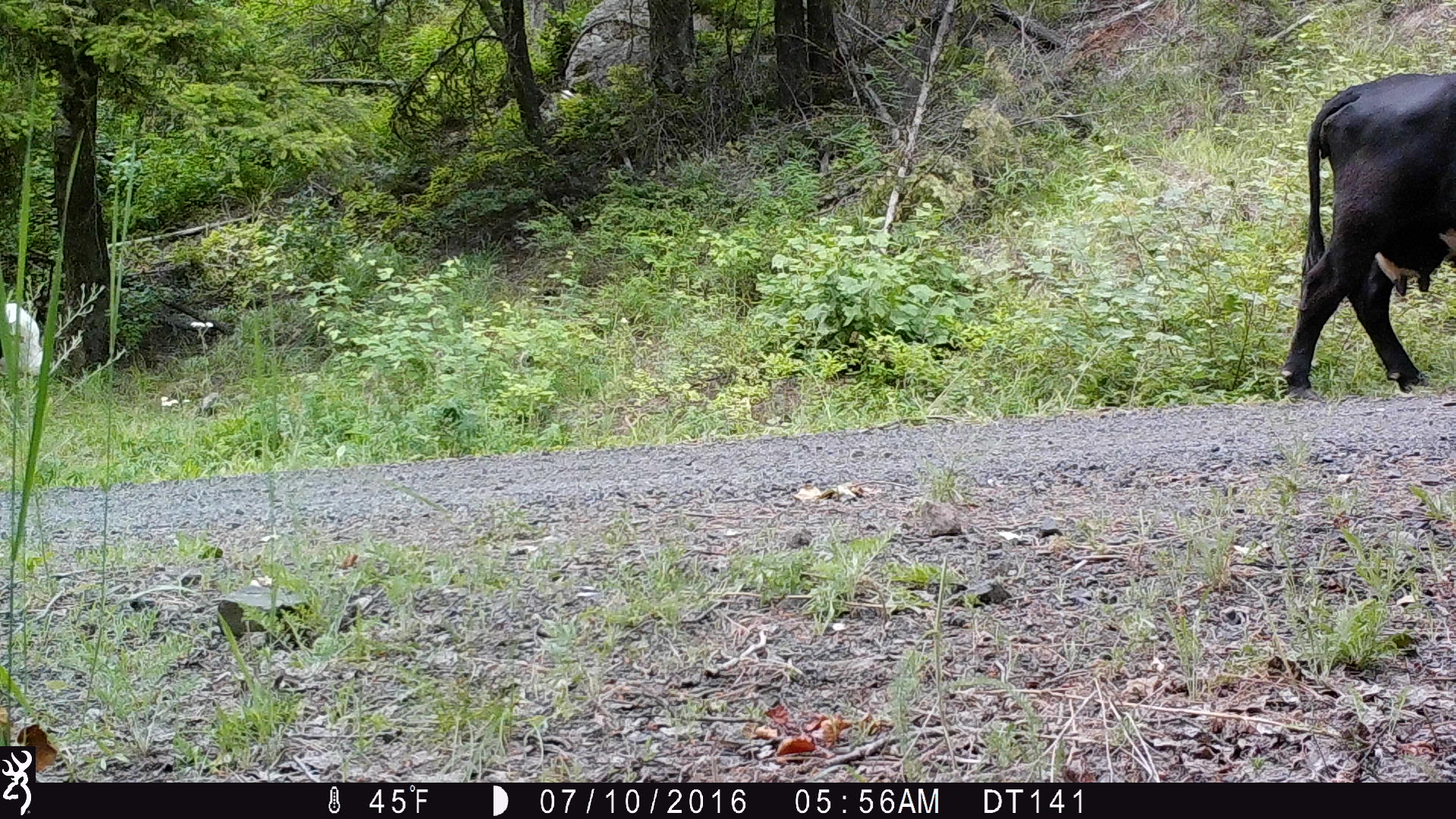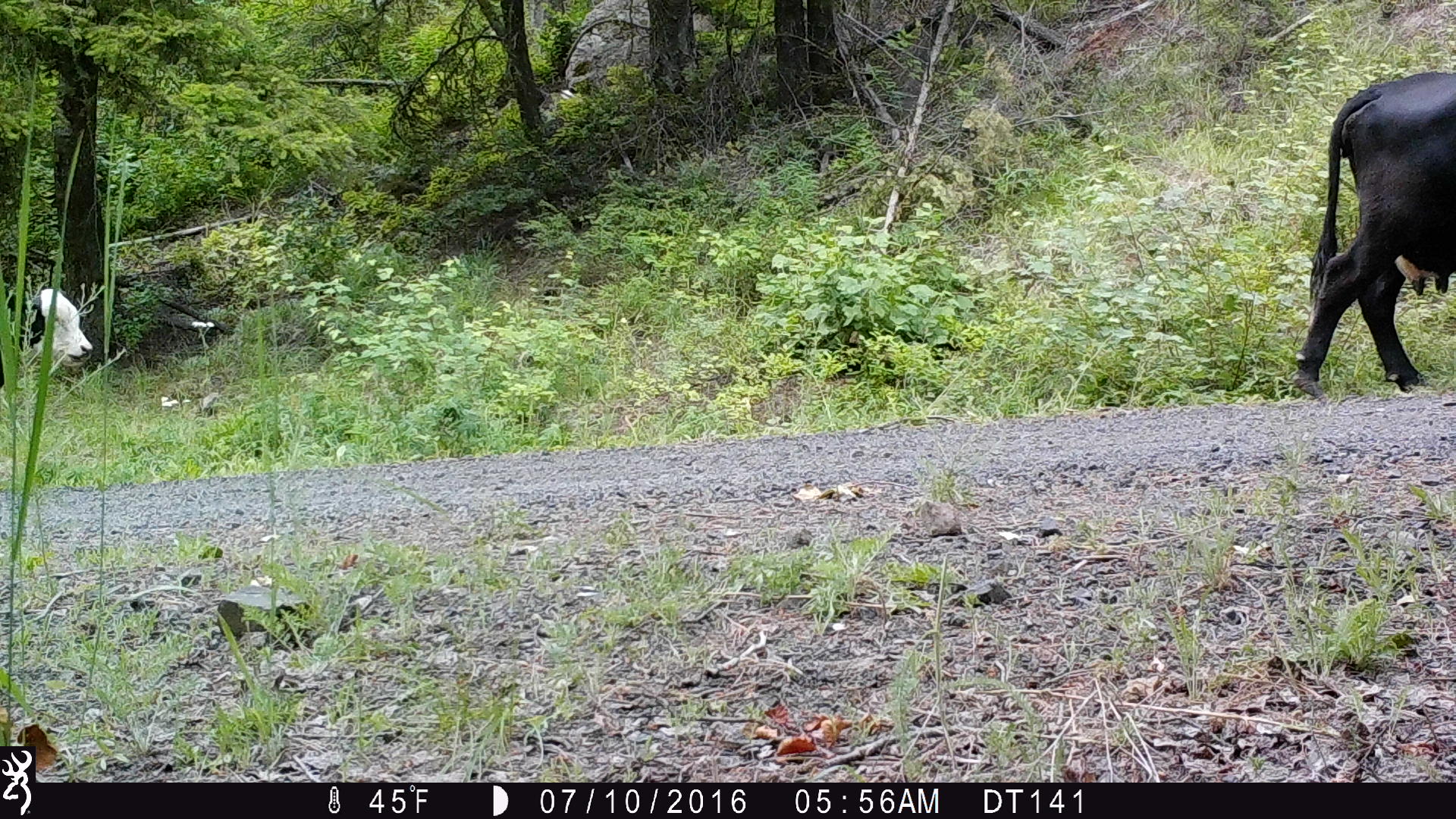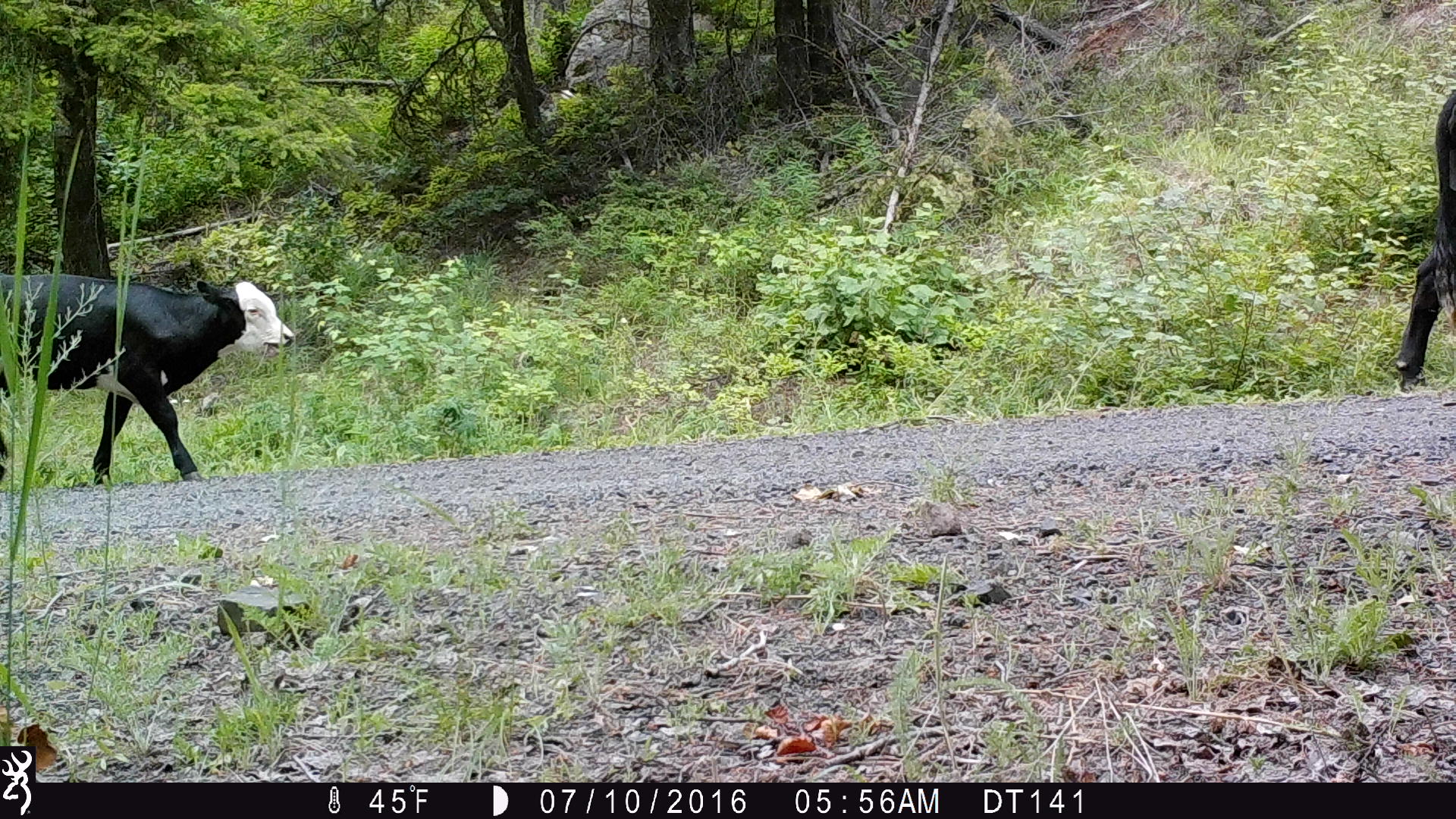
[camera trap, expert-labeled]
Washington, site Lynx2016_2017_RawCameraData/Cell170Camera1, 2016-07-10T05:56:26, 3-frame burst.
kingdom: Animalia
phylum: Chordata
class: Mammalia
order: Artiodactyla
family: Bovidae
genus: Bos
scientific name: Bos taurus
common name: domestic cattle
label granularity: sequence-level